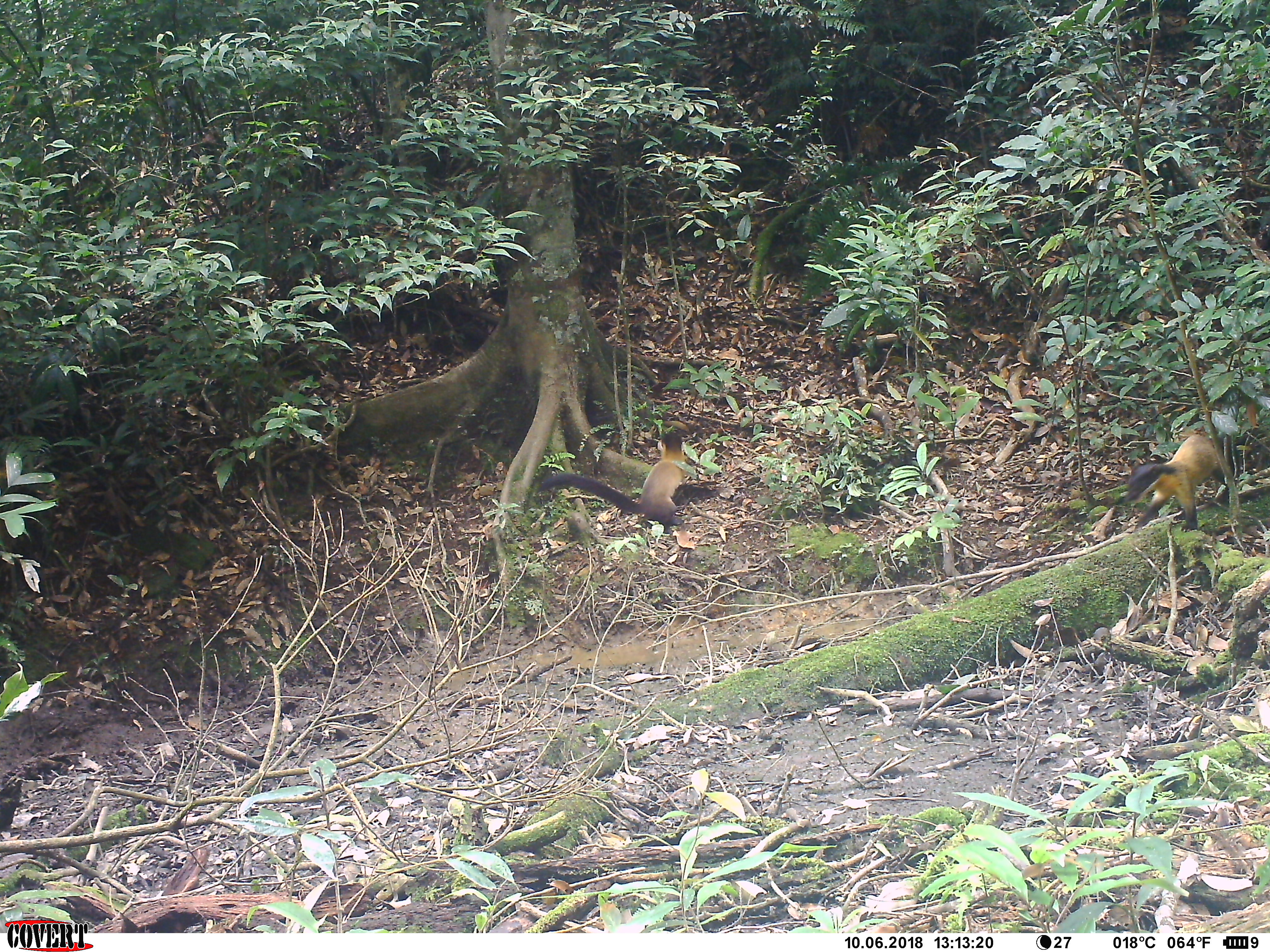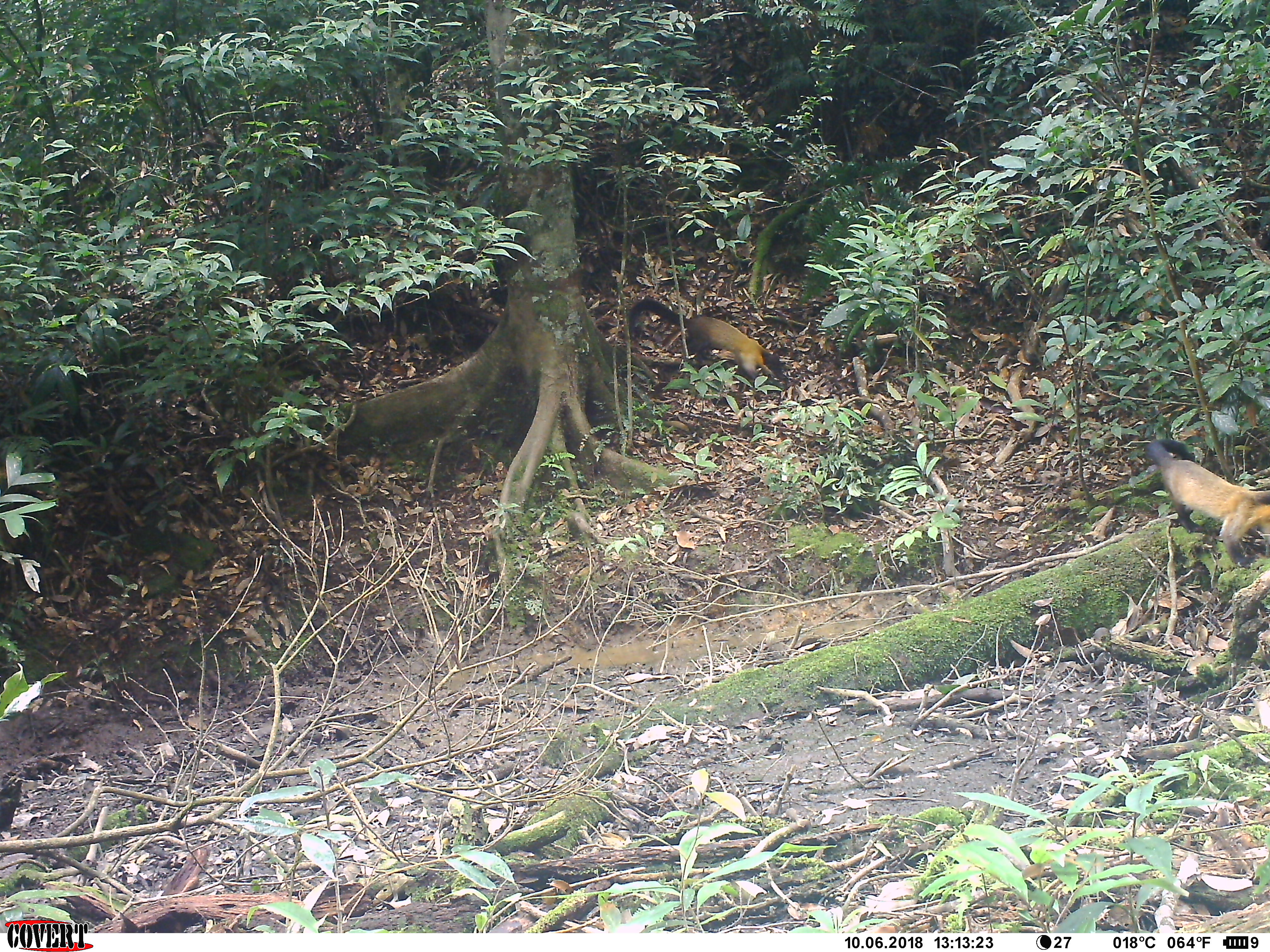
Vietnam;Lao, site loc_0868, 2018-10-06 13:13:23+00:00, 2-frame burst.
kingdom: Animalia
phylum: Chordata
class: Mammalia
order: Carnivora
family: Mustelidae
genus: Martes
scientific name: Martes flavigula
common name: yellow-throated marten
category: yellow throated marten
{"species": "yellow throated marten (yellow-throated marten) (Martes flavigula)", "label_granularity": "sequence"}